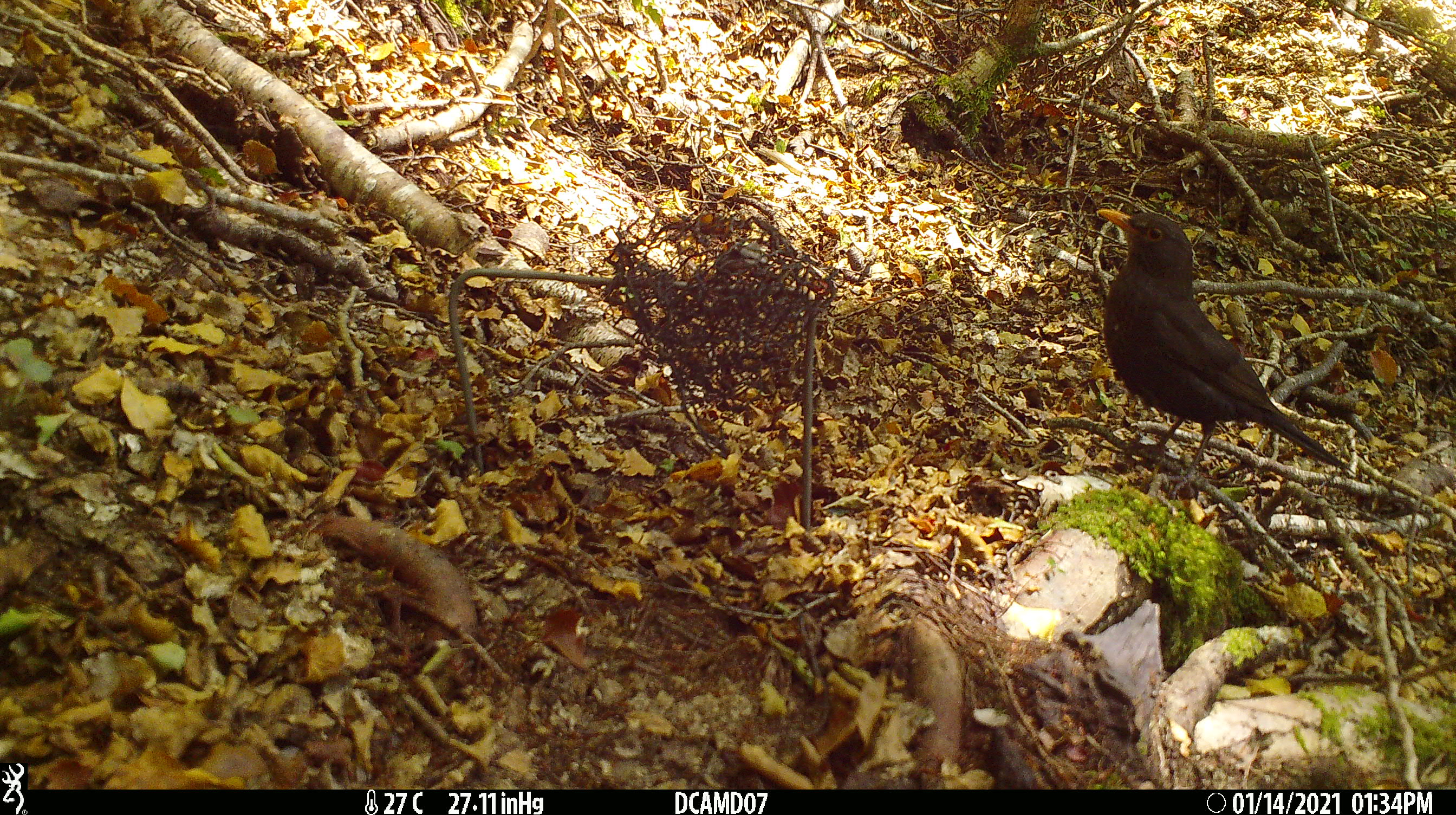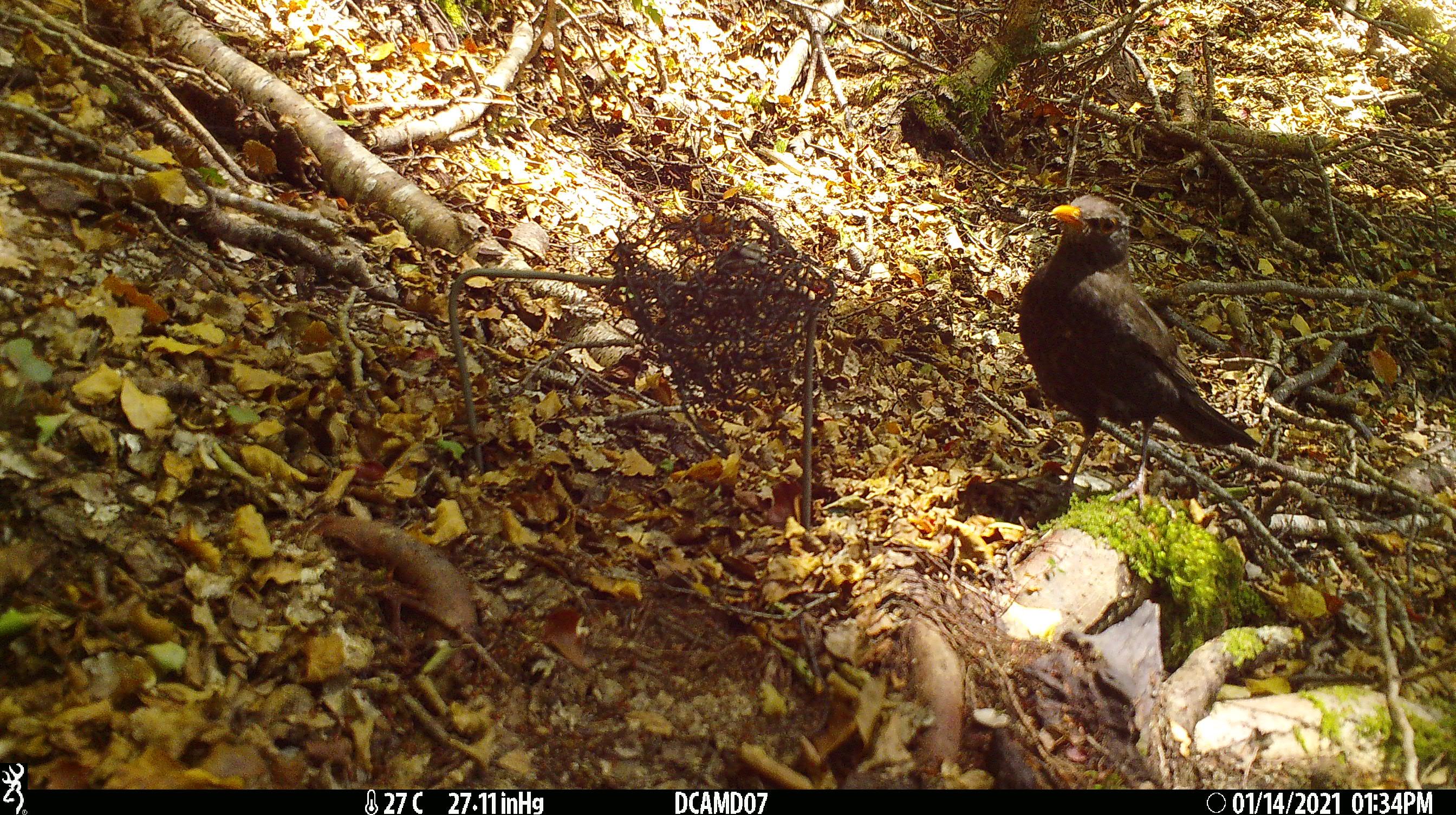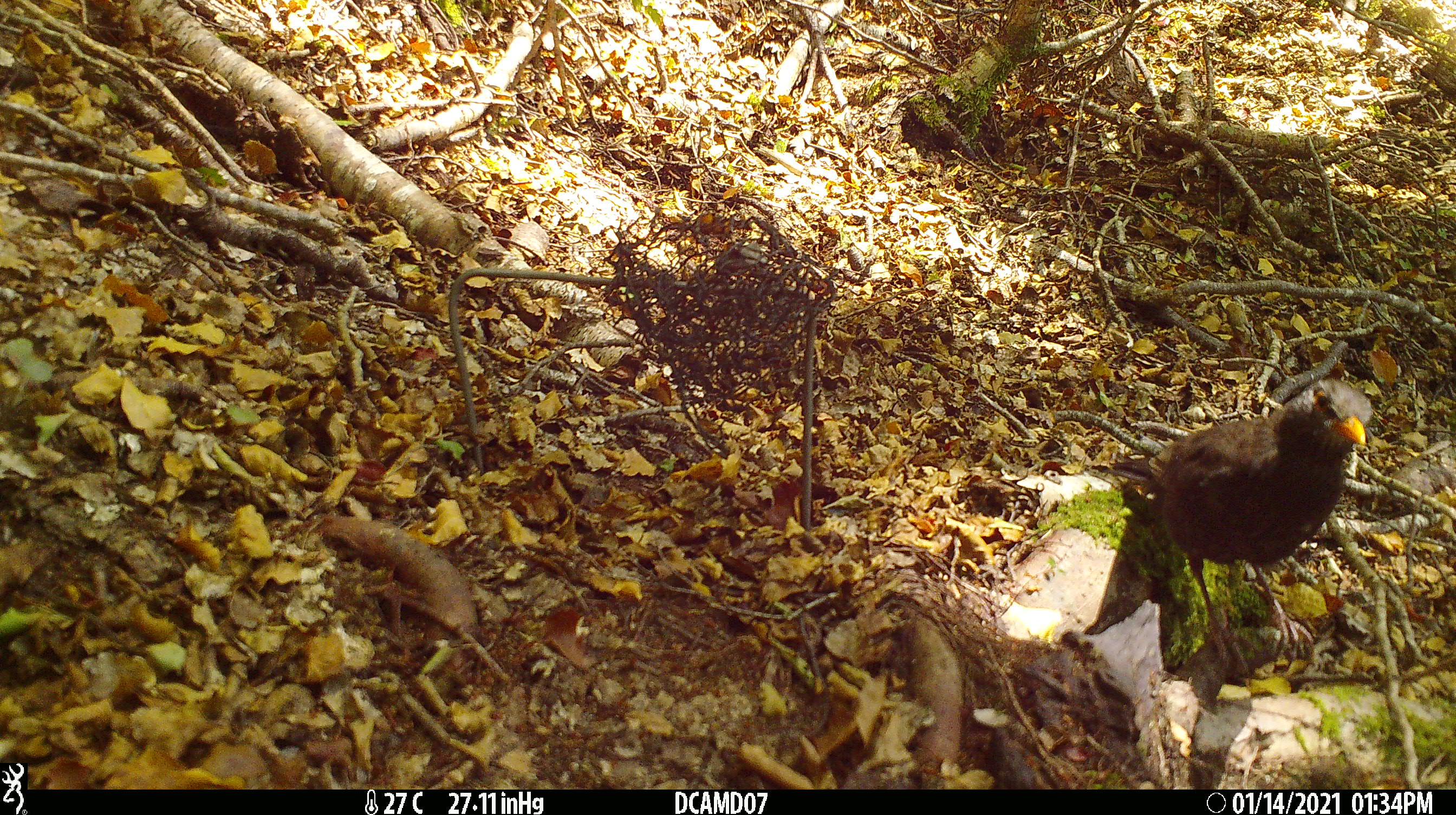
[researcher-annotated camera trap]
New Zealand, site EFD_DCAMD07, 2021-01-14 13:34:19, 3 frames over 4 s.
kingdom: Animalia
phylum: Chordata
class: Aves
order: Passeriformes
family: Turdidae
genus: Turdus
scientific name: Turdus merula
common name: eurasian blackbird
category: blackbird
Blackbird (eurasian blackbird) (Turdus merula).